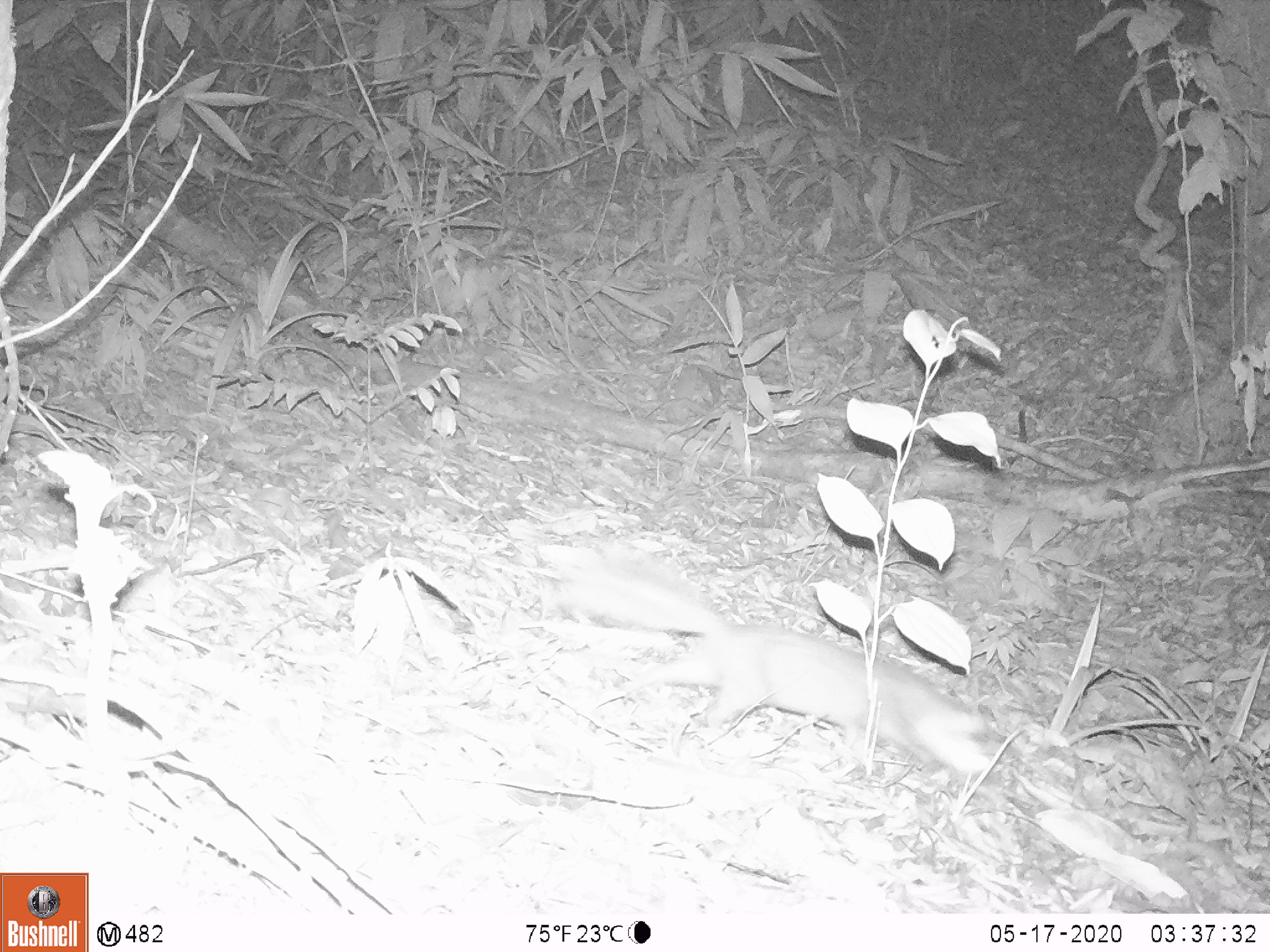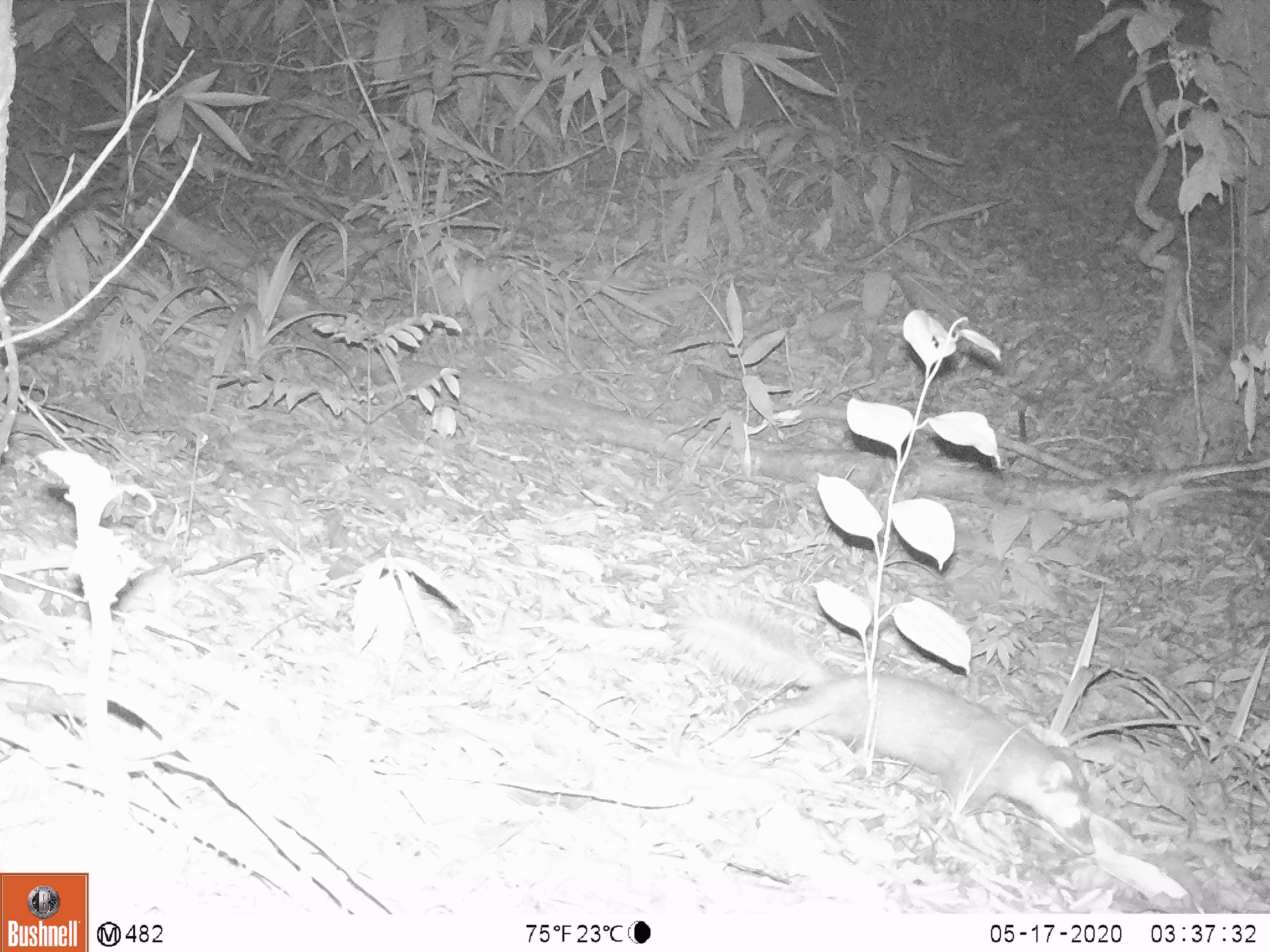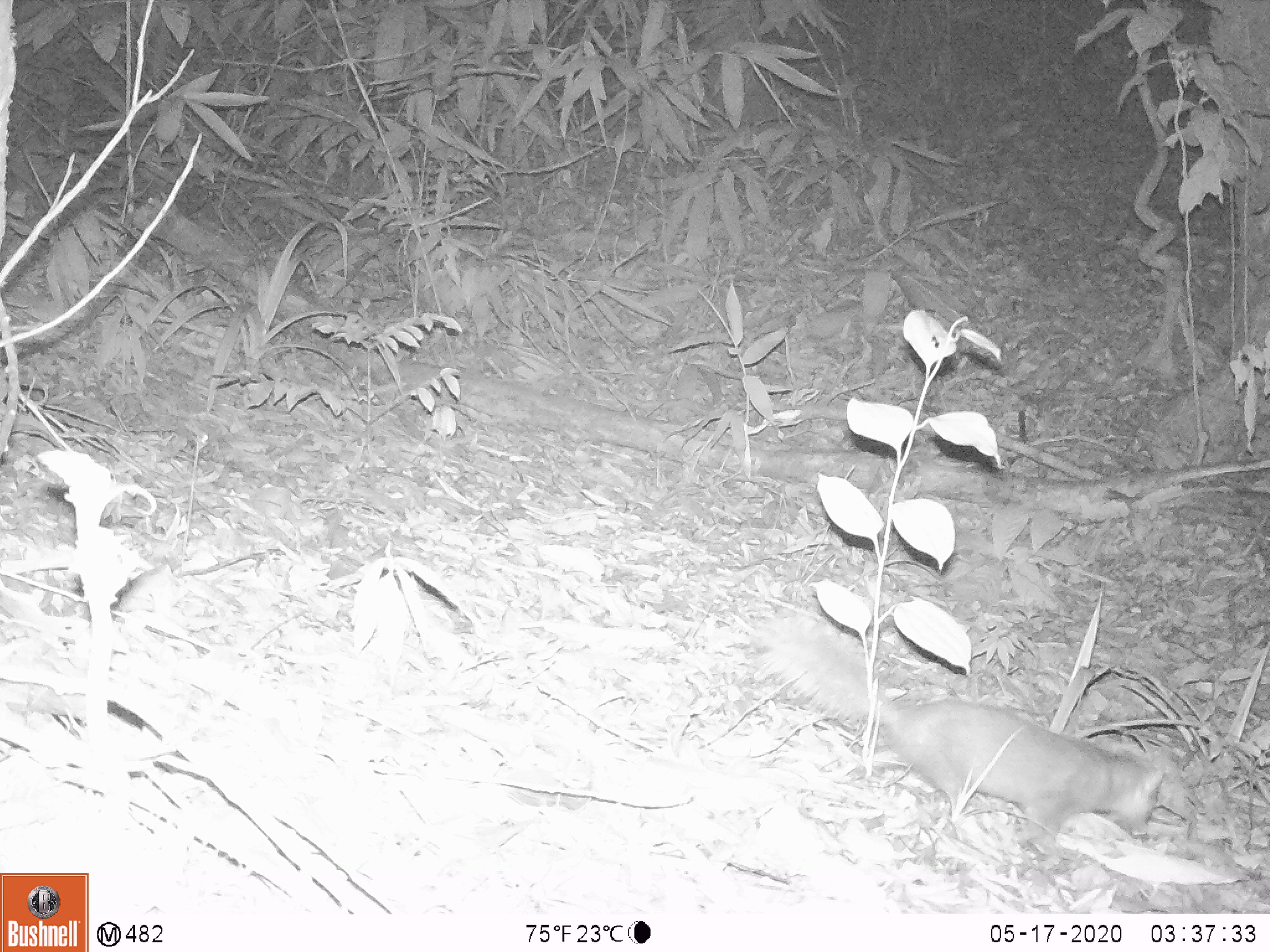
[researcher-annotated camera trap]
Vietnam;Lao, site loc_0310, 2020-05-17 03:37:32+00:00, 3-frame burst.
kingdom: Animalia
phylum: Chordata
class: Mammalia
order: Carnivora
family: Mustelidae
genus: Melogale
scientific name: Melogale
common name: ferret badger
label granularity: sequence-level